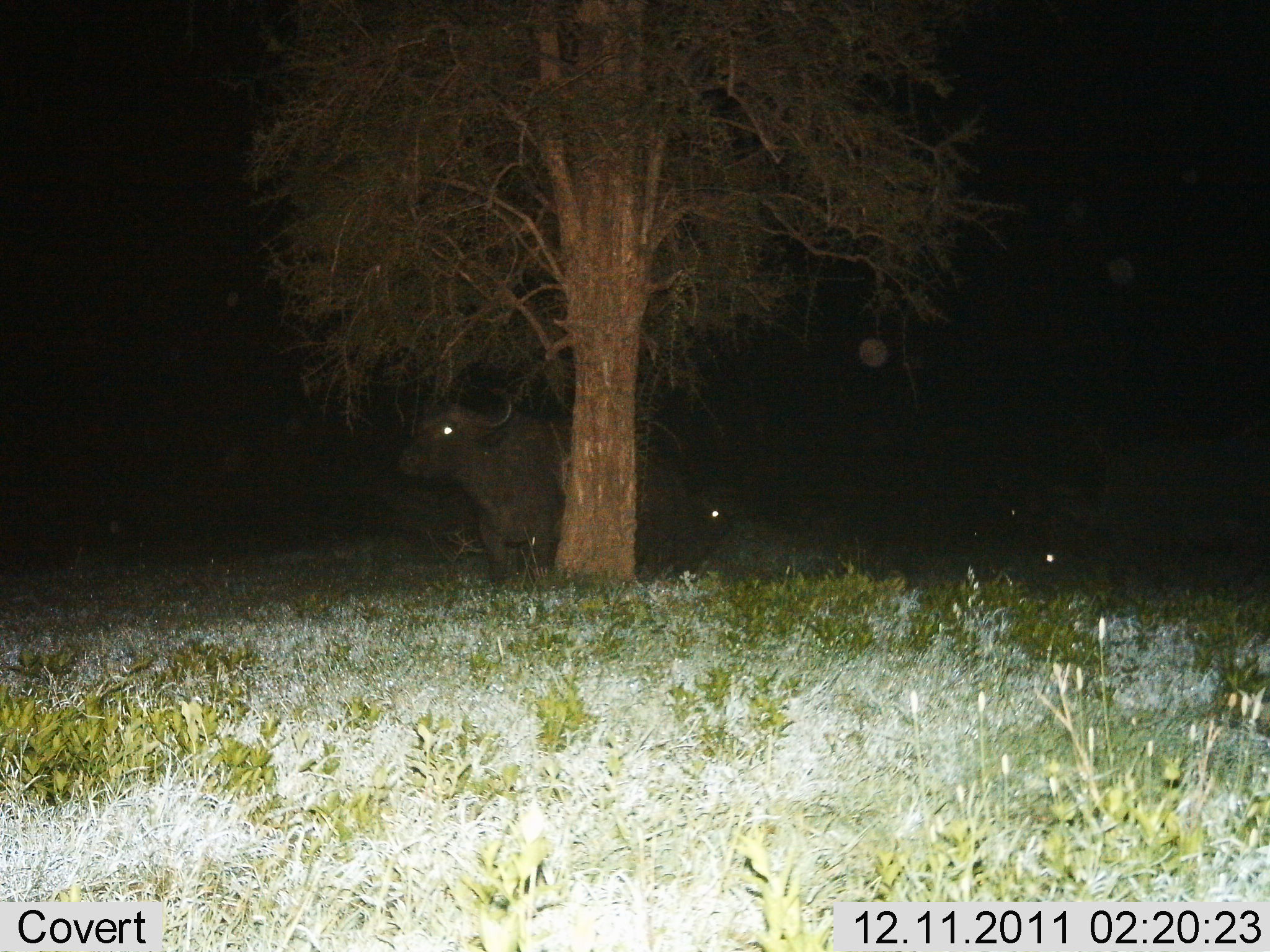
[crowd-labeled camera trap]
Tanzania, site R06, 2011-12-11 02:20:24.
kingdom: Animalia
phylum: Chordata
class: Mammalia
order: Artiodactyla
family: Bovidae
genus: Syncerus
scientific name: Syncerus caffer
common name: cape buffalo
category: buffalo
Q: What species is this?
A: Buffalo (cape buffalo) (Syncerus caffer).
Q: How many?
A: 3.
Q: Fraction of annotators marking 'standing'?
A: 64%.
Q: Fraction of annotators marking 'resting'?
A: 71%.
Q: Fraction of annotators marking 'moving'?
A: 21%.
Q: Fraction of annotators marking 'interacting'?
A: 0%.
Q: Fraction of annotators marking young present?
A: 0%.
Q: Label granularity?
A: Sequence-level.